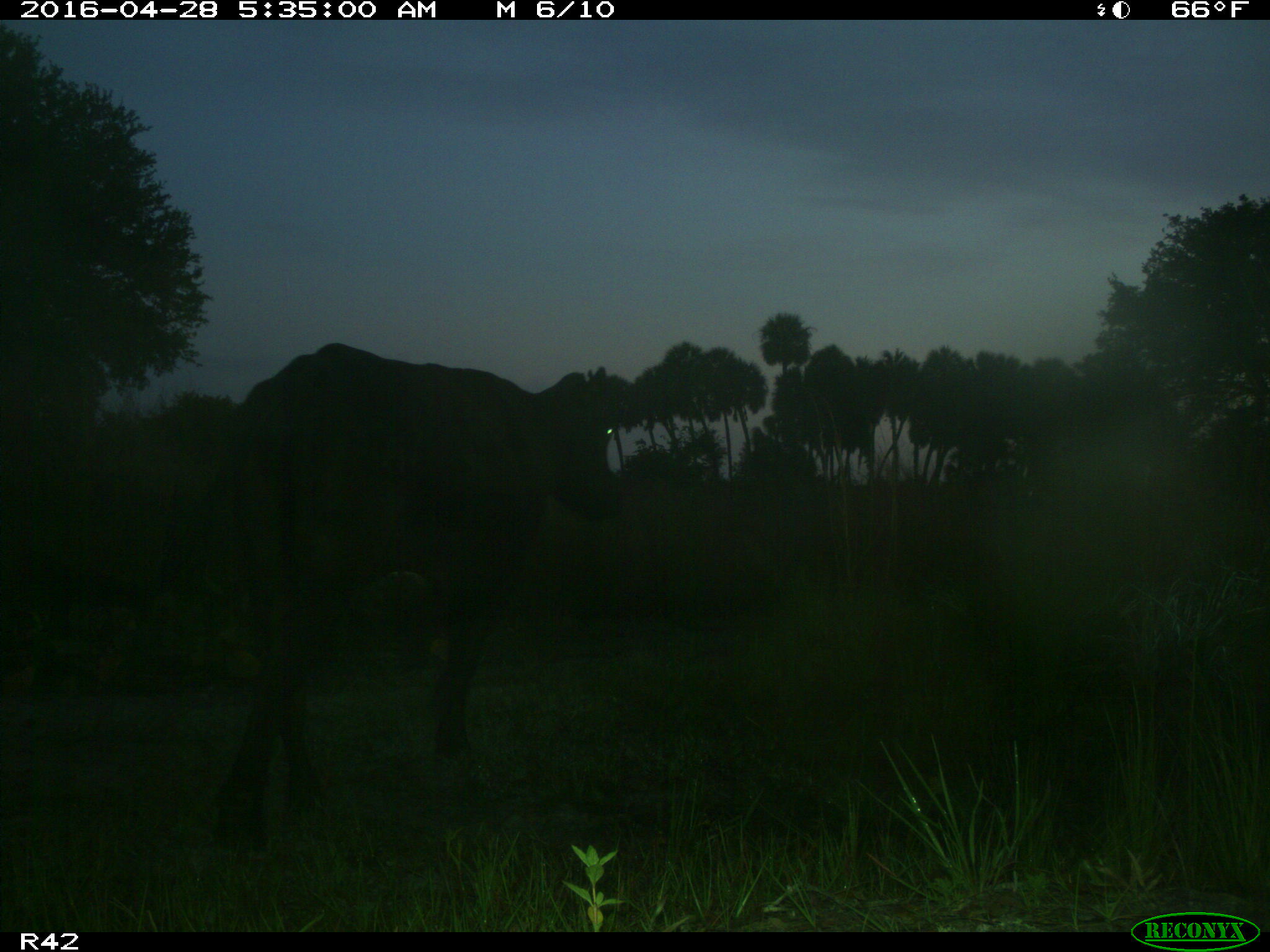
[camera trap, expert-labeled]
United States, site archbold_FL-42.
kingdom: Animalia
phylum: Chordata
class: Mammalia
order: Artiodactyla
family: Bovidae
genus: Bos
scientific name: Bos taurus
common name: domestic cow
Bos taurus (domestic cow).